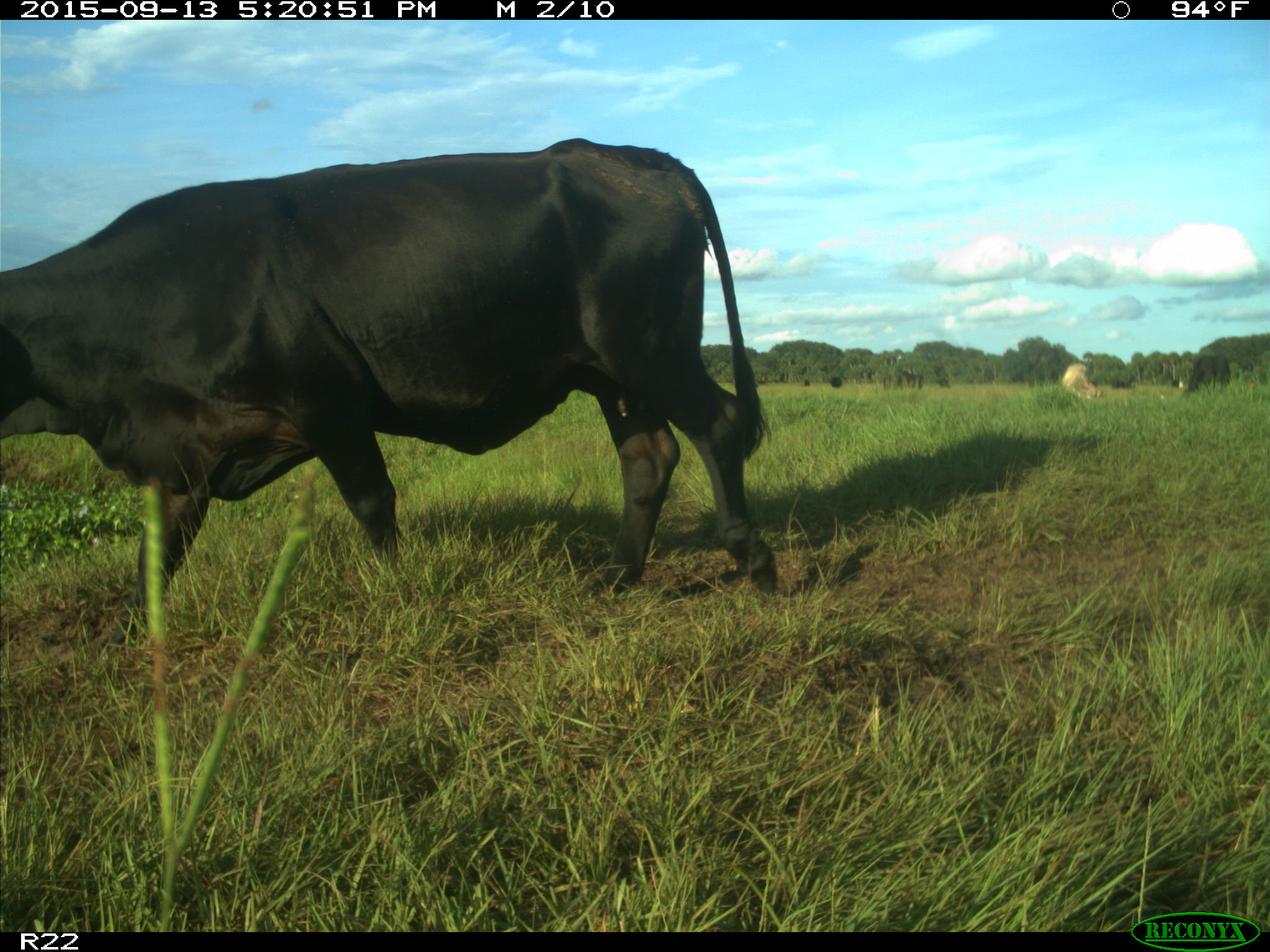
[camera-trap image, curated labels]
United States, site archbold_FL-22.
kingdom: Animalia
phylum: Chordata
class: Mammalia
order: Artiodactyla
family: Bovidae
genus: Bos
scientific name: Bos taurus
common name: domestic cow